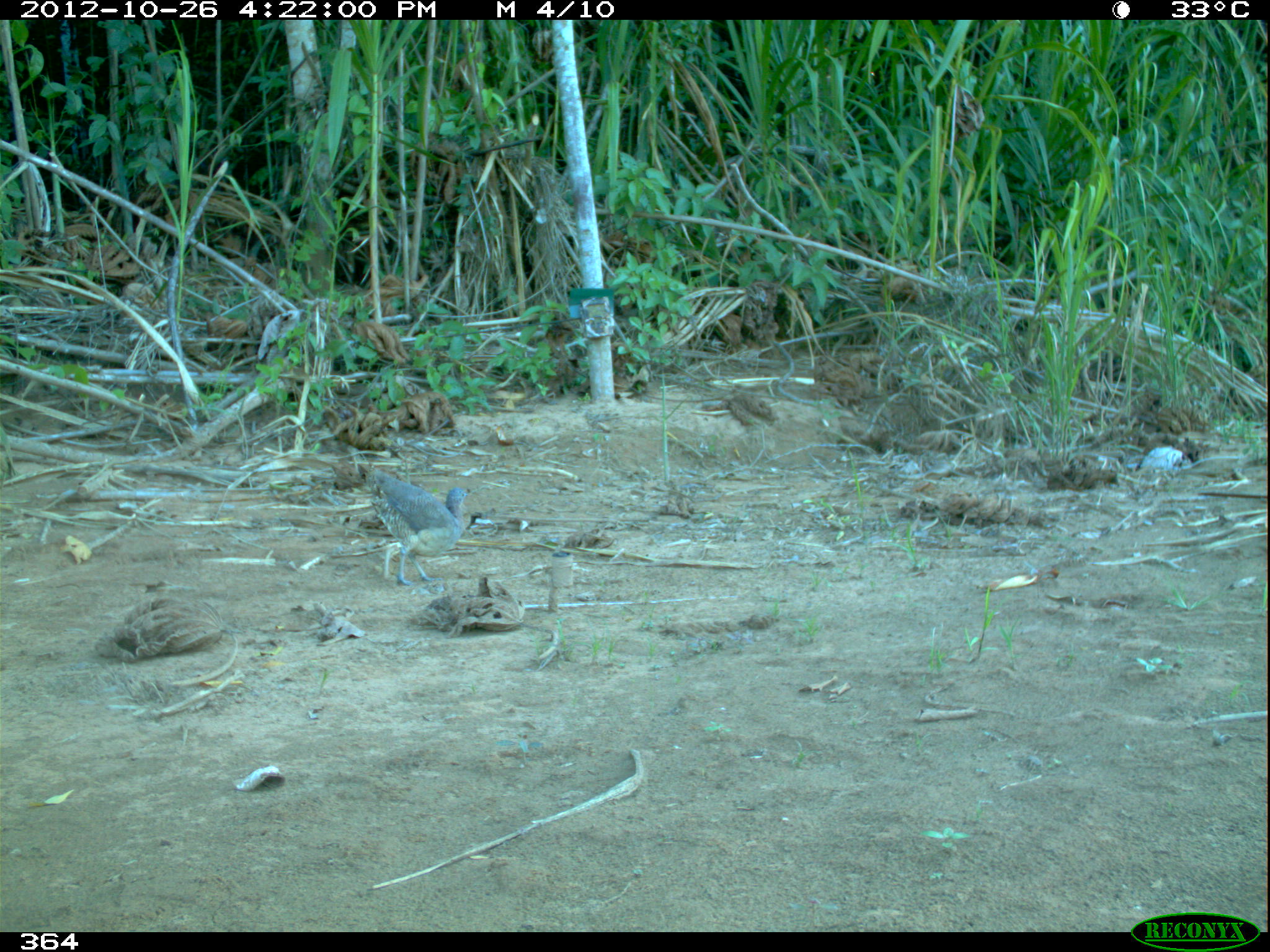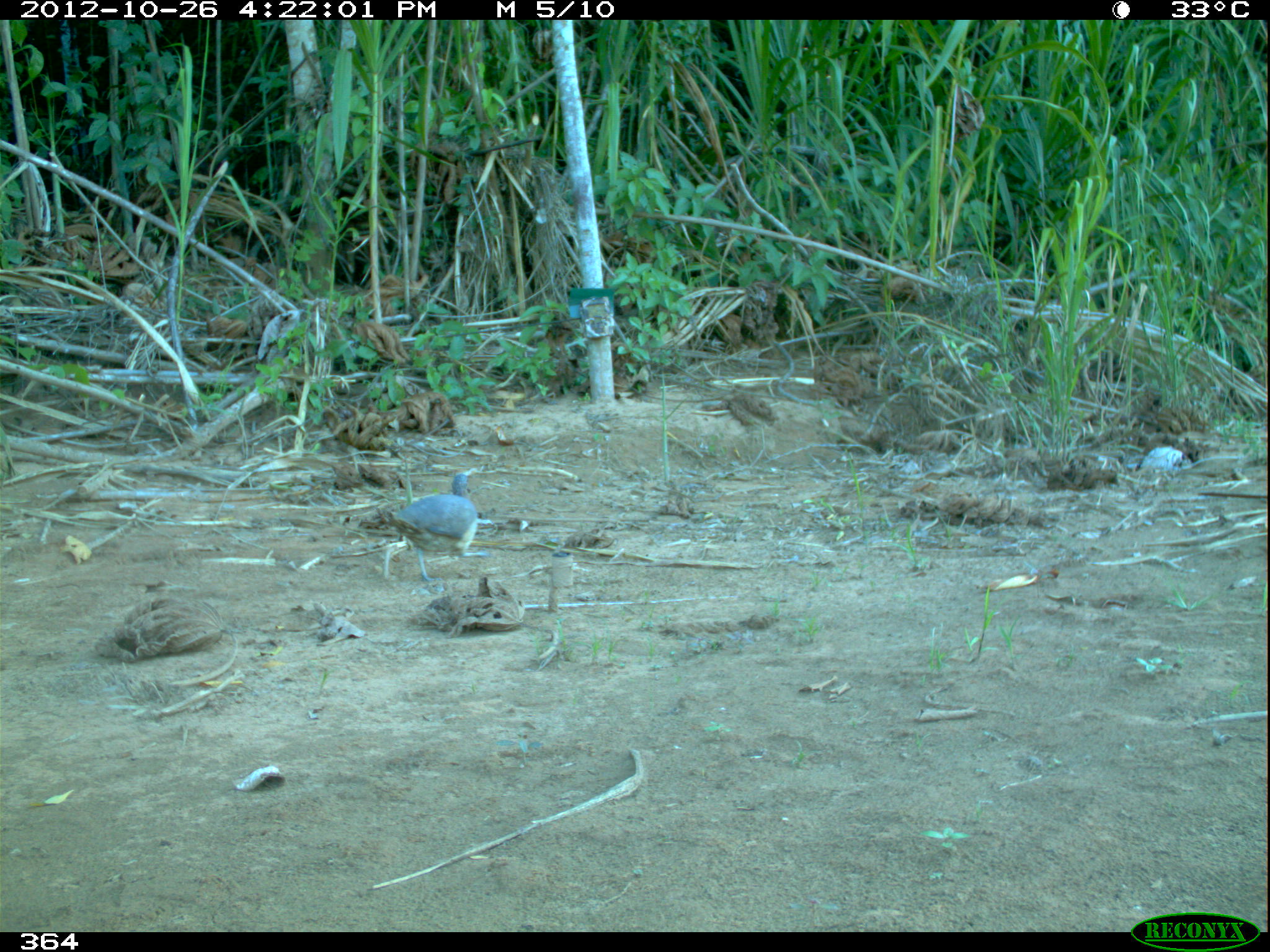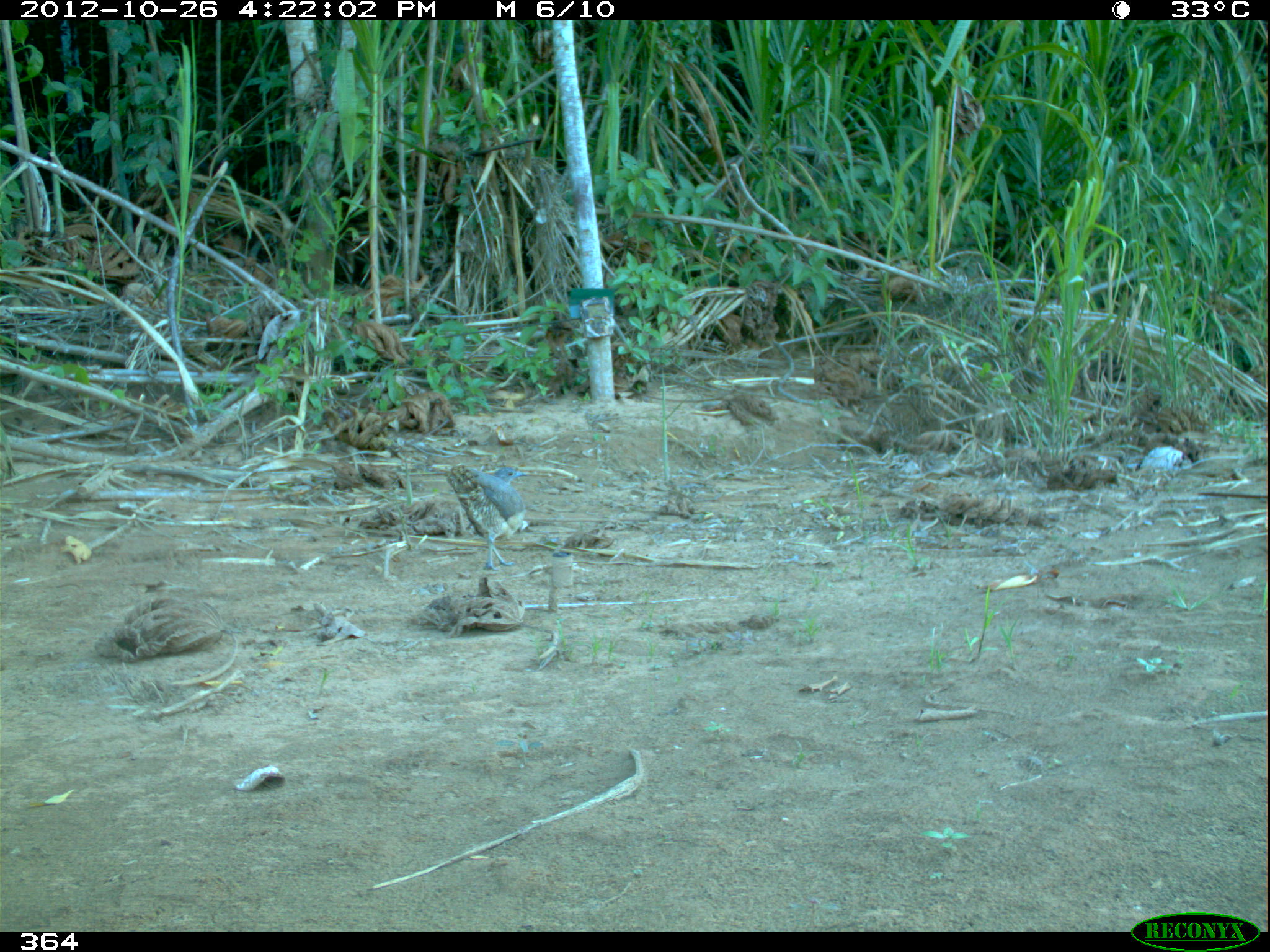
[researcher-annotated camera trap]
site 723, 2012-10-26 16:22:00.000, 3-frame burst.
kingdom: Animalia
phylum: Chordata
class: Aves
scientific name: Aves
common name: bird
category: unknown bird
Unknown bird (bird) (Aves).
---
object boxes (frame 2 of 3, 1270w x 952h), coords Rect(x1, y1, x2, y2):
unknown bird: Rect(374, 473, 478, 581)